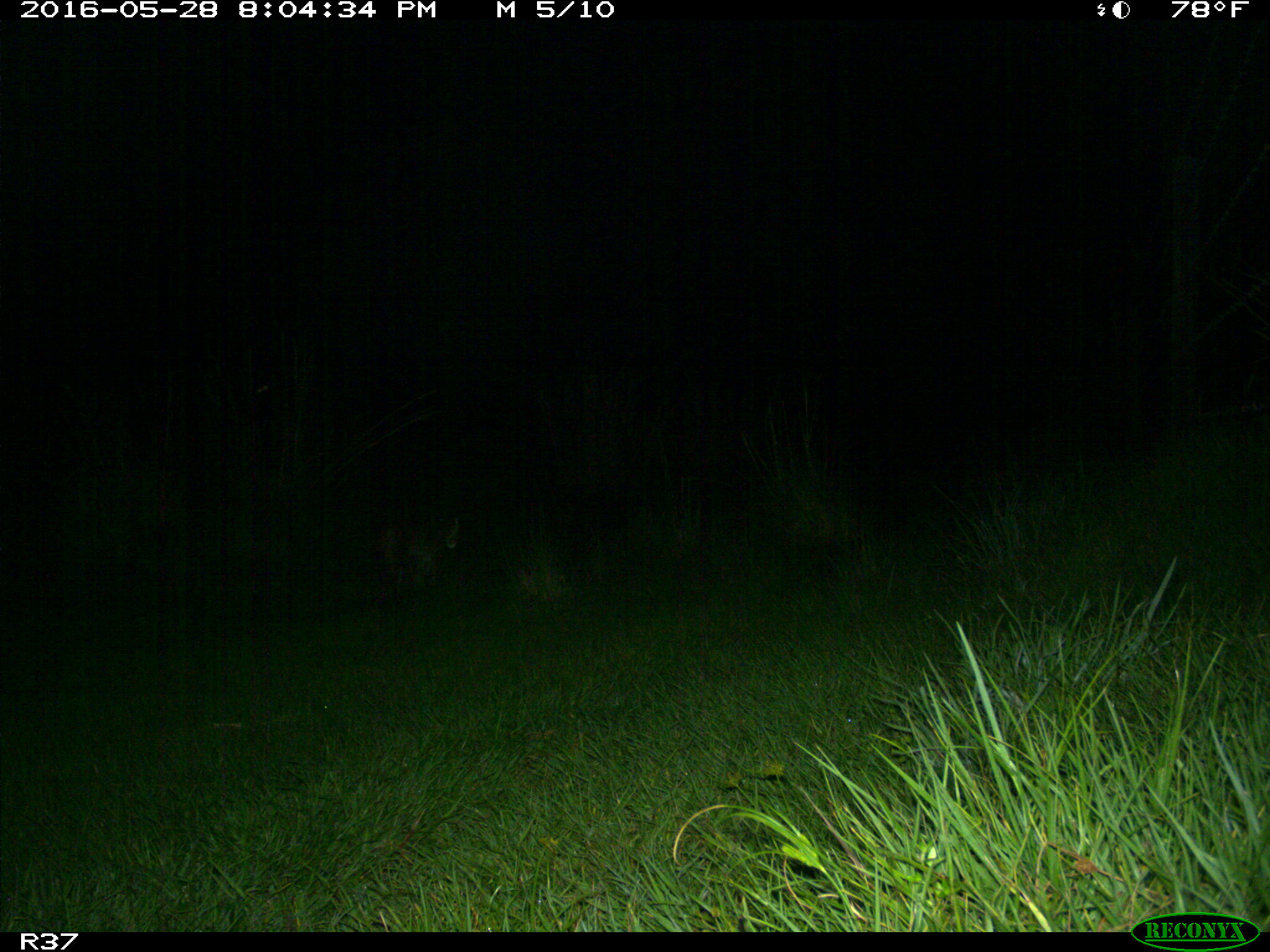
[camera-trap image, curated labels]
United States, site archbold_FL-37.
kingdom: Animalia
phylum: Chordata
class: Mammalia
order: Carnivora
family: Felidae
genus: Lynx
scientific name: Lynx rufus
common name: bobcat